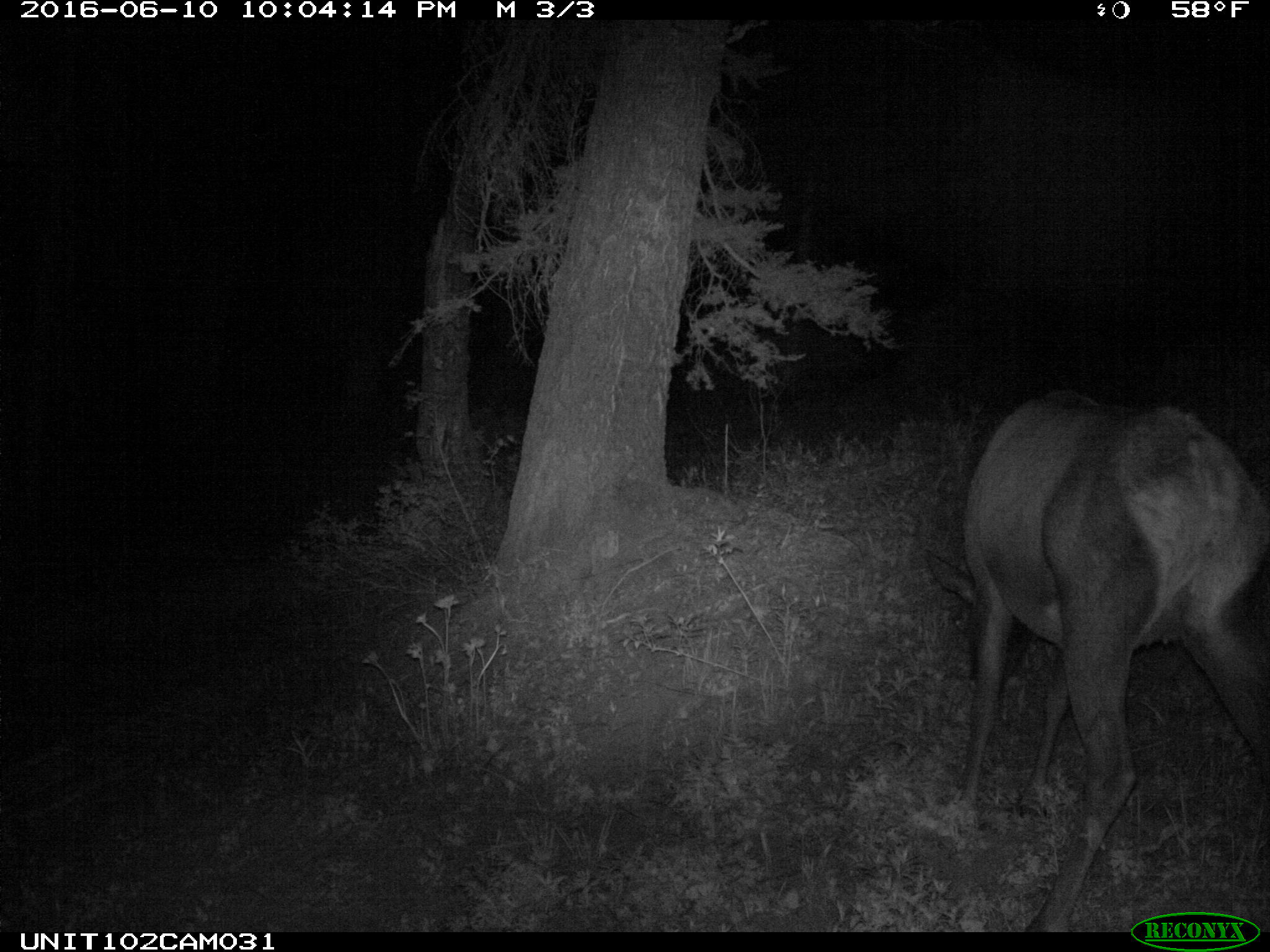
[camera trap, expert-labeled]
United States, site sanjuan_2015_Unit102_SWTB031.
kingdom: Animalia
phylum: Chordata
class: Mammalia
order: Artiodactyla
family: Cervidae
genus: Cervus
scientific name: Cervus elaphus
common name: red deer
Cervus elaphus (red deer).